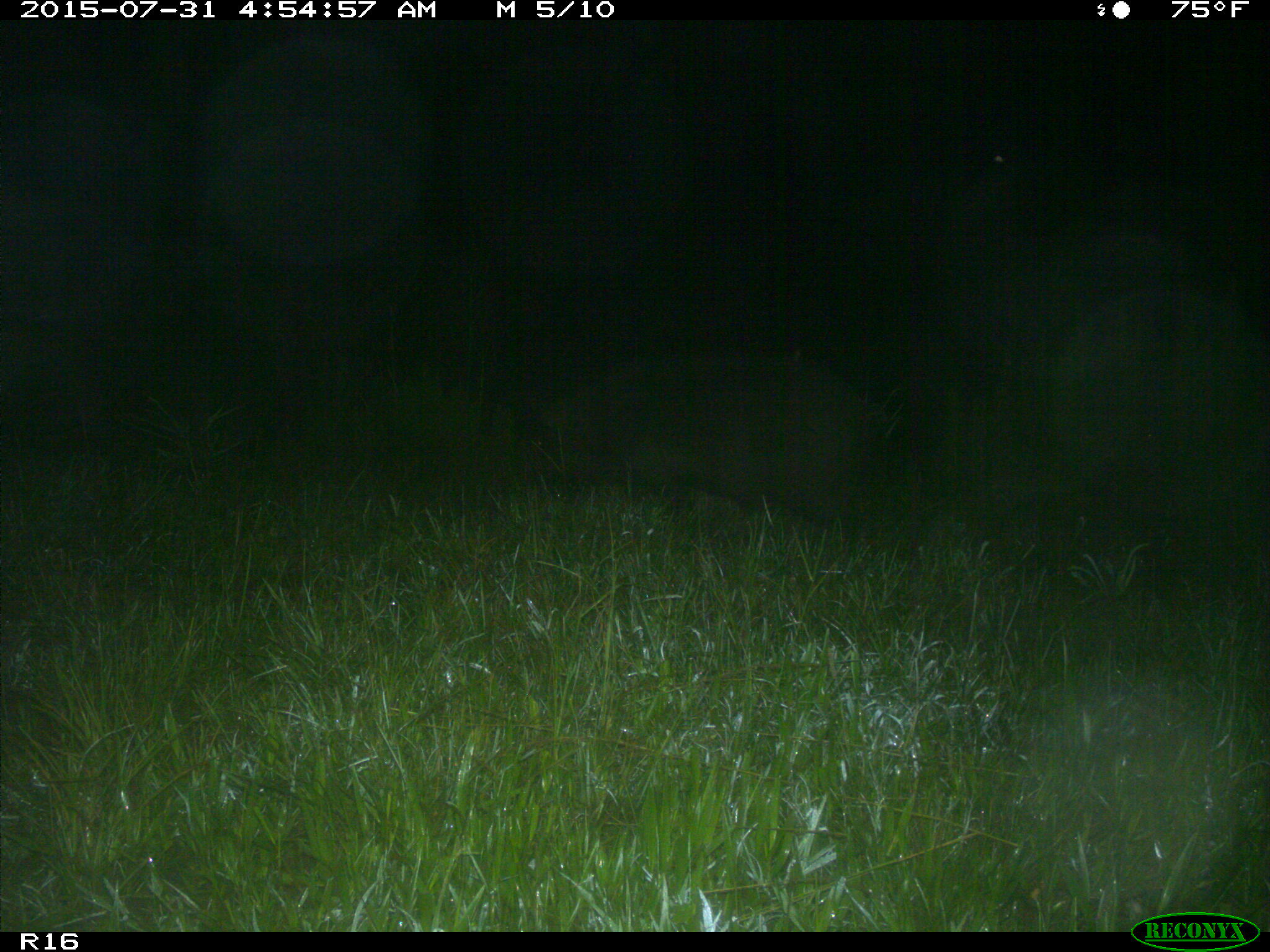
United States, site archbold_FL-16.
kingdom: Animalia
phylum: Chordata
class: Mammalia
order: Artiodactyla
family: Suidae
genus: Sus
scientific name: Sus scrofa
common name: wild boar